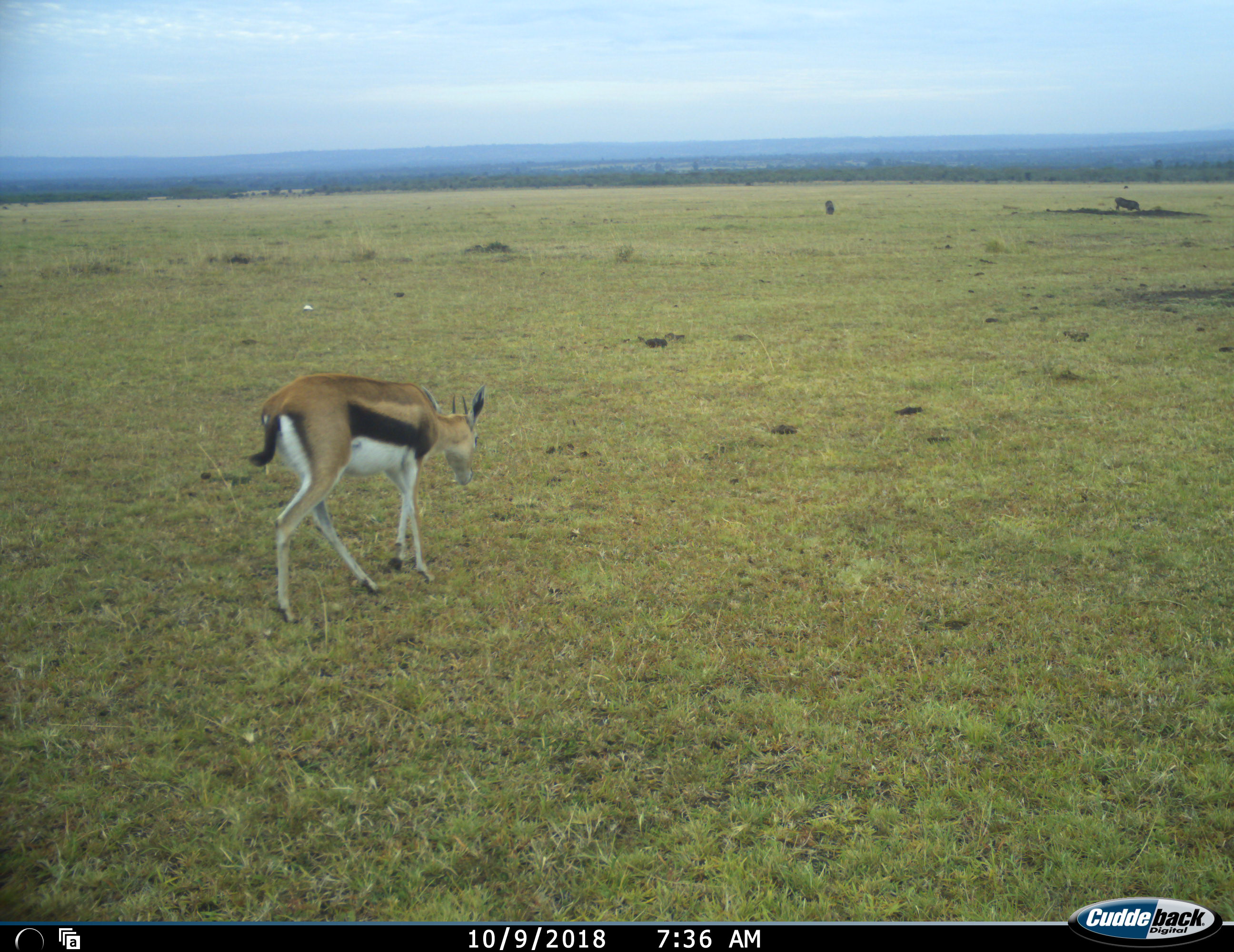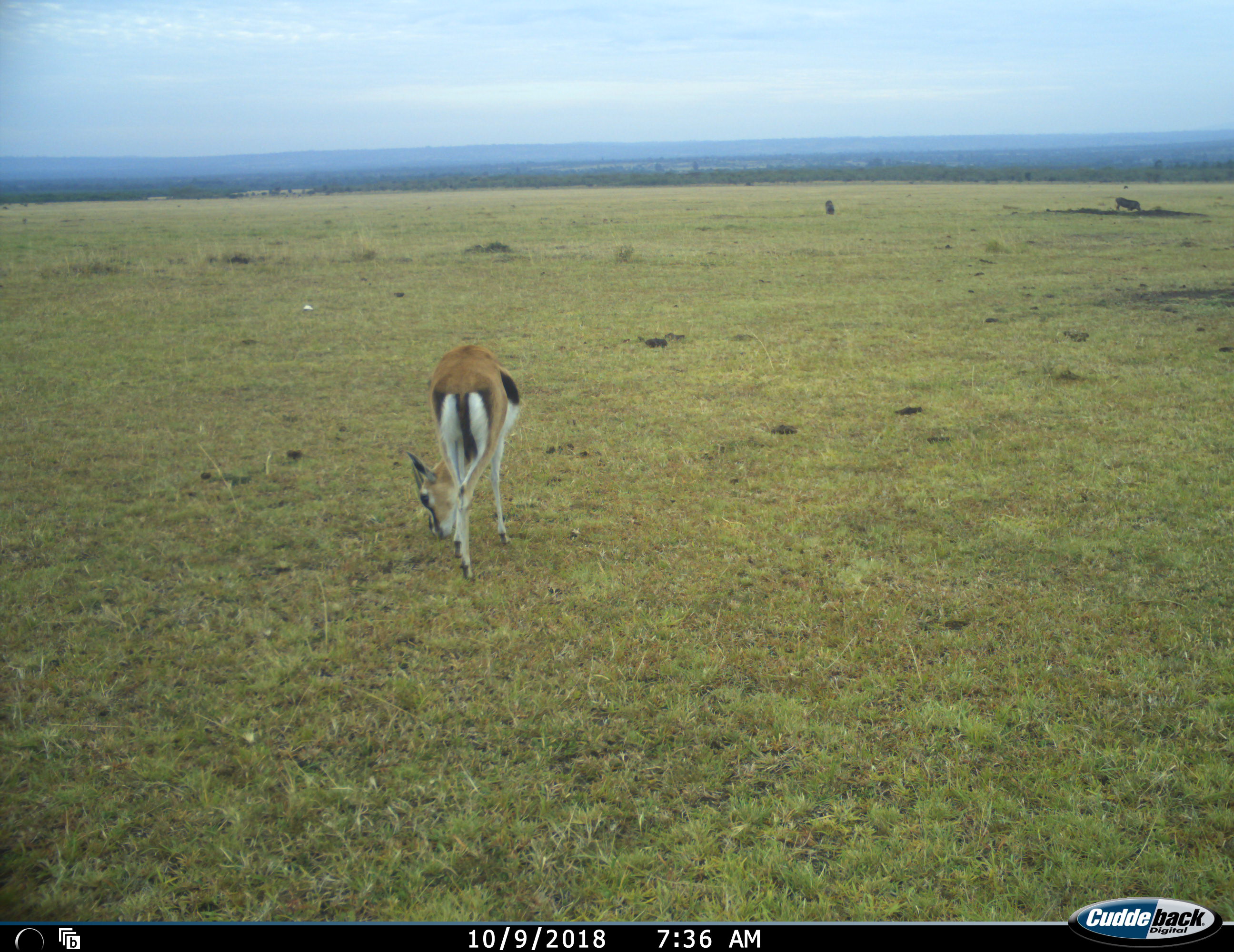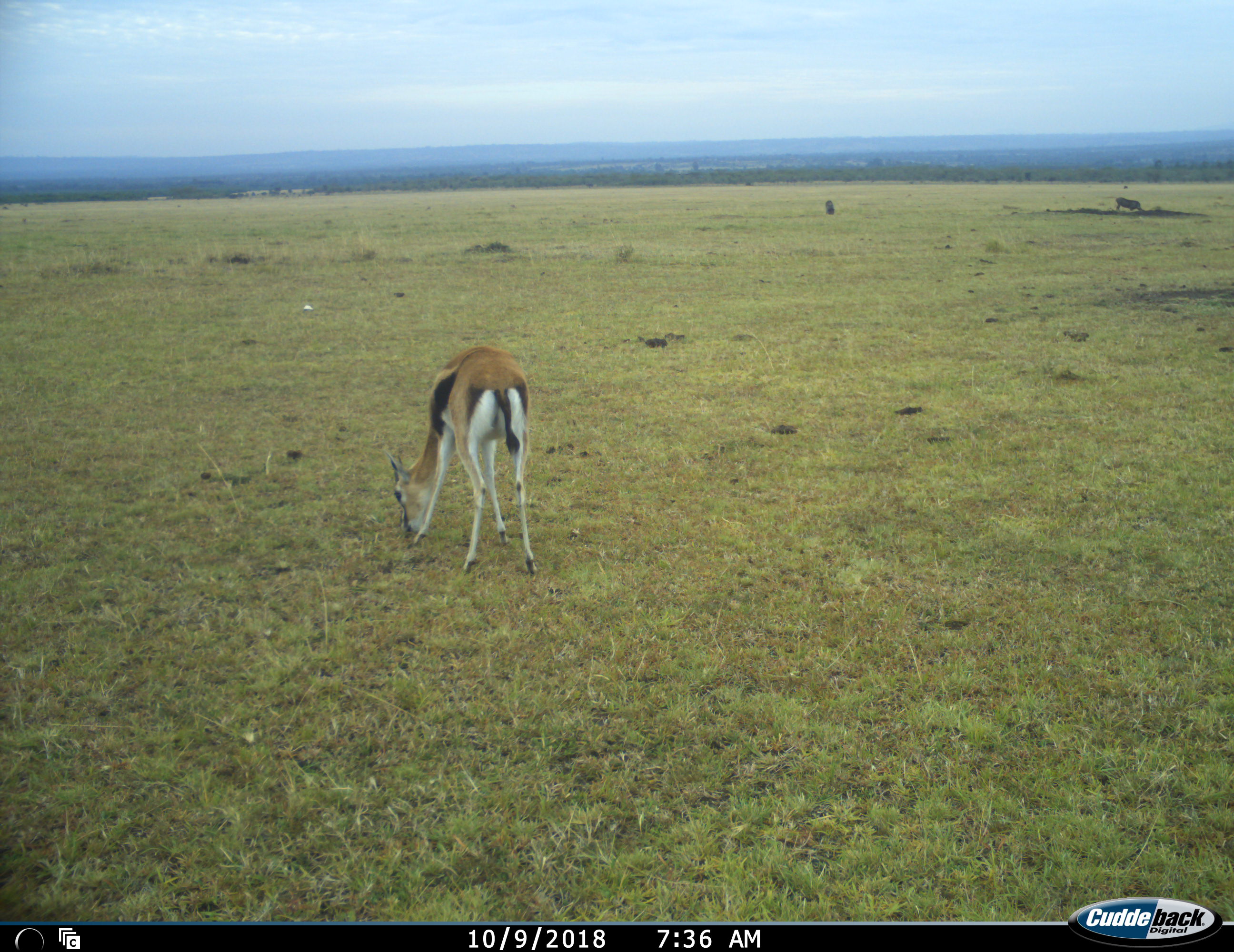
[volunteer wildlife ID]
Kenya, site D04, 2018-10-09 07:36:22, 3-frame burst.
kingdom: Animalia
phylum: Chordata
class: Mammalia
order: Artiodactyla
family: Bovidae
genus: Eudorcas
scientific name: Eudorcas thomsonii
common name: thomson's gazelle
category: gazellethomsons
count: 1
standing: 10%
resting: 0%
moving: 80%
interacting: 0%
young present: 0%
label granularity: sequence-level